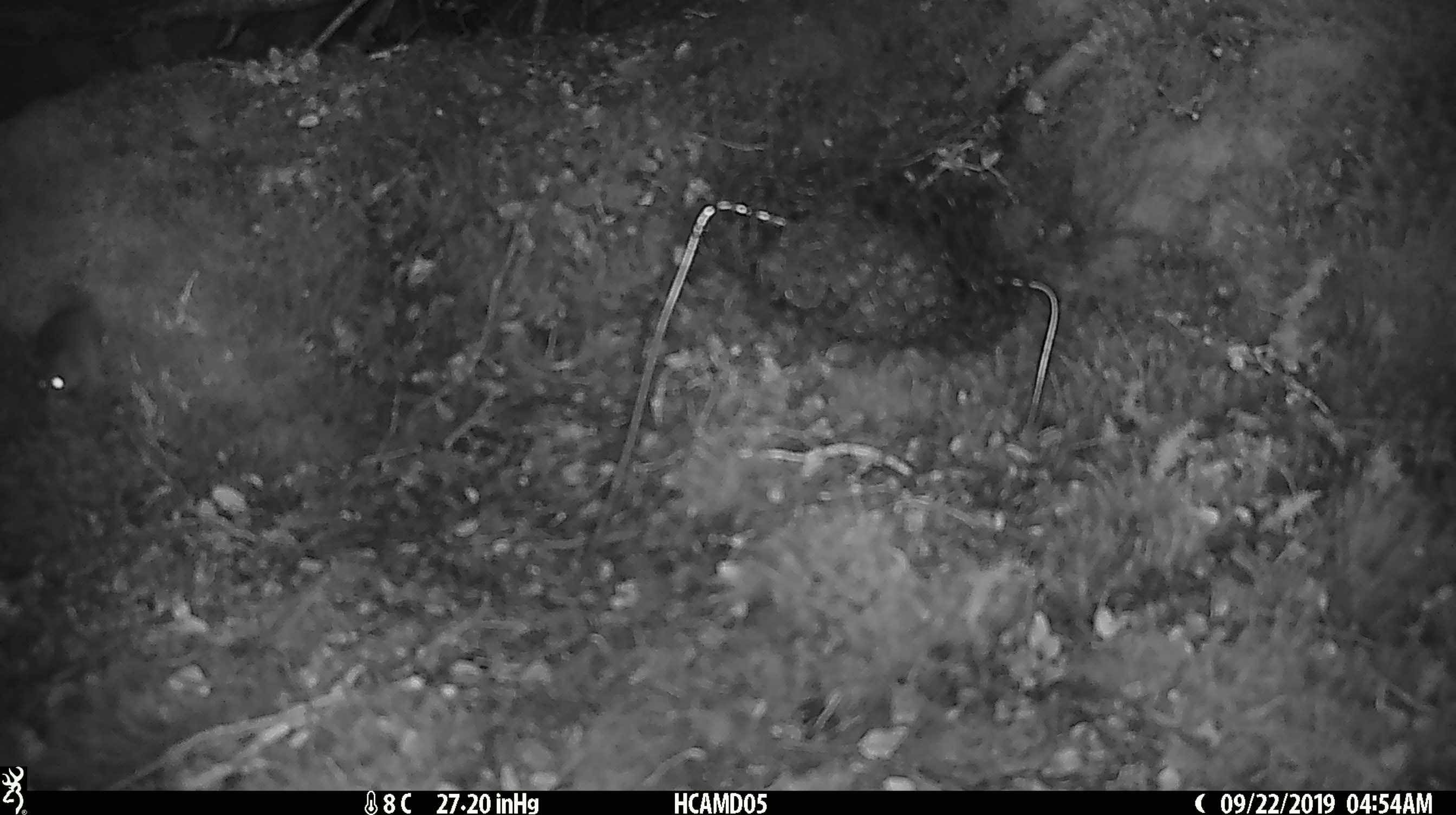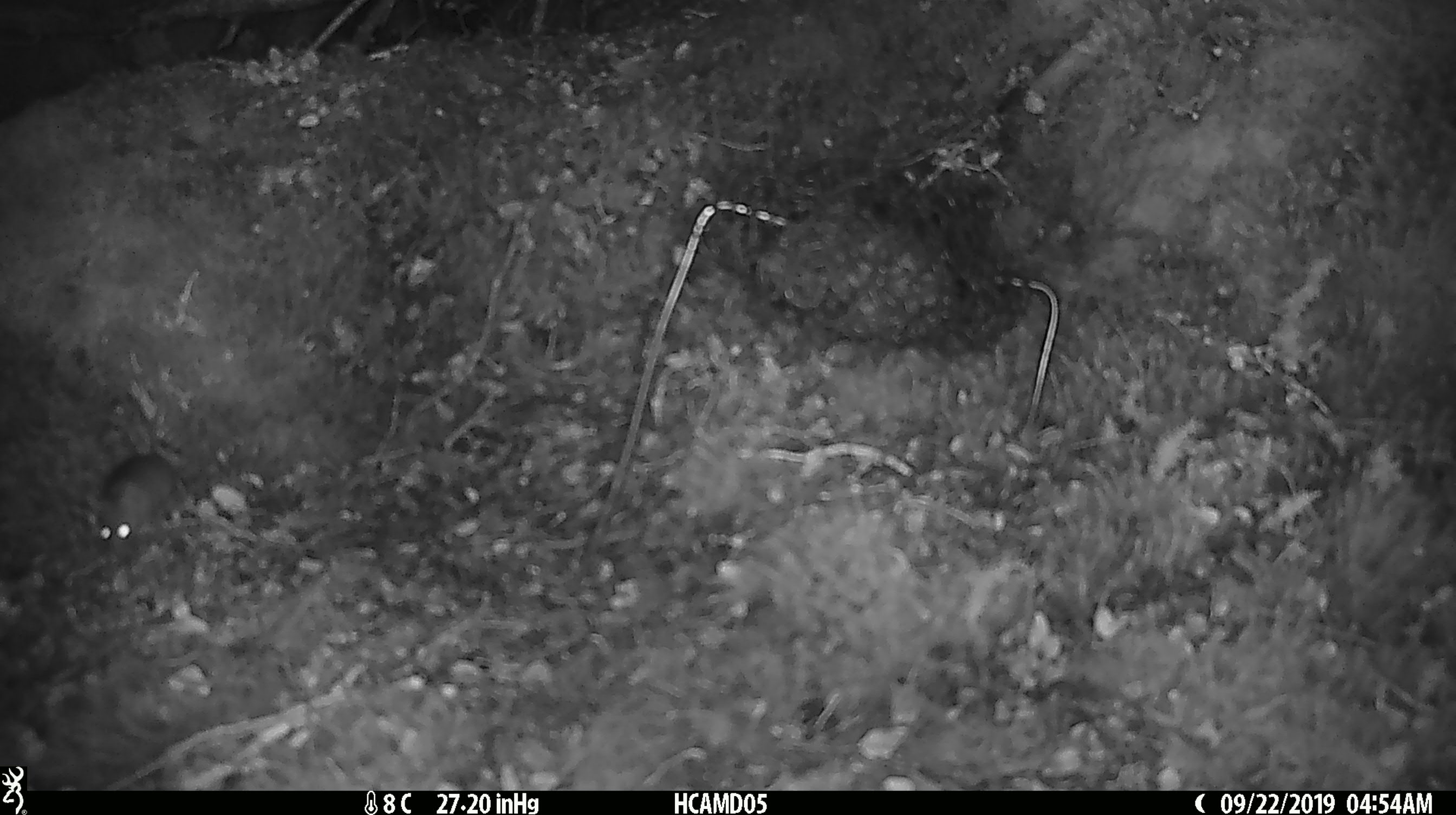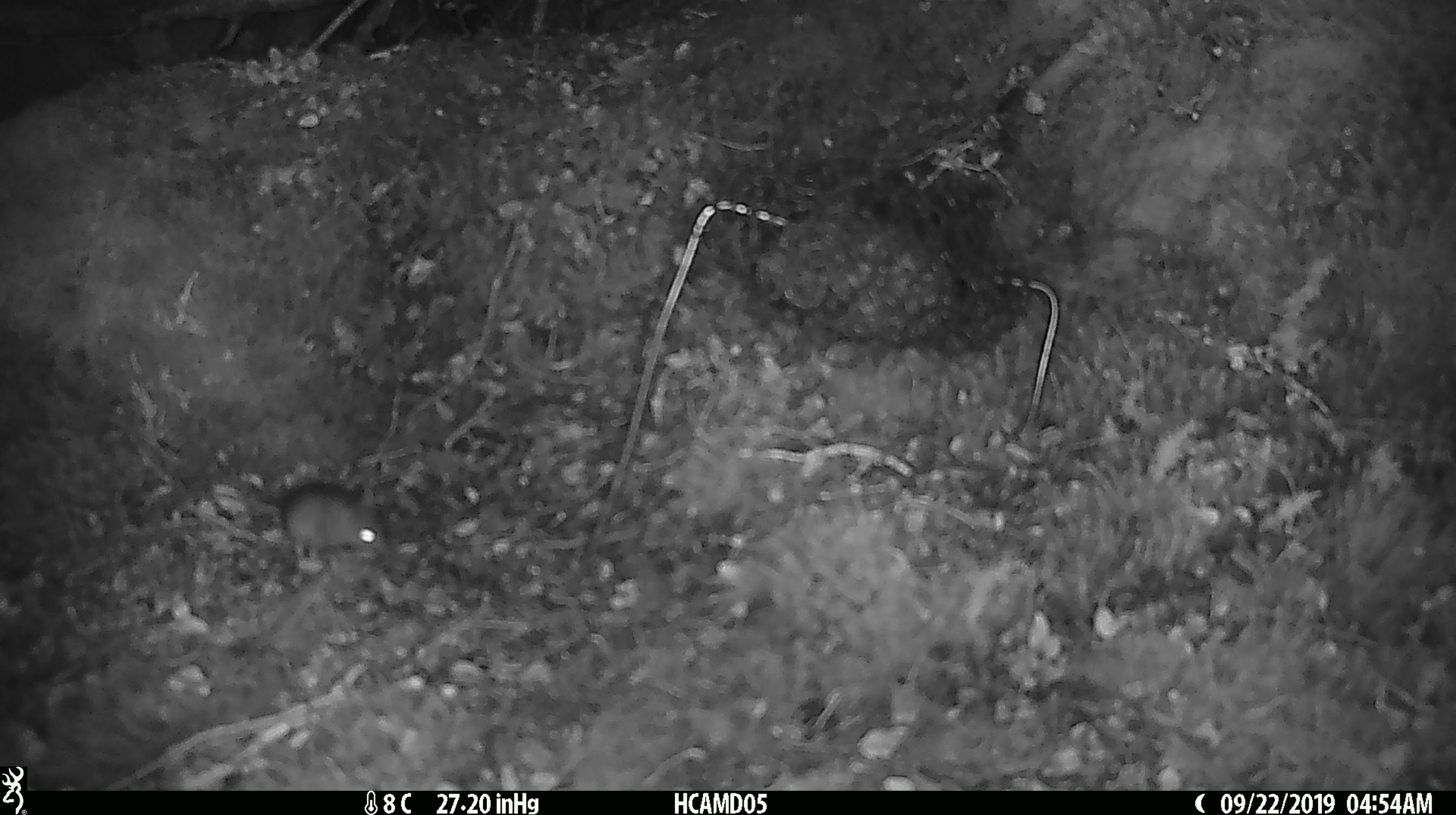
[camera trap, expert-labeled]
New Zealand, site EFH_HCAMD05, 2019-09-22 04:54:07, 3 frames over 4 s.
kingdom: Animalia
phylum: Chordata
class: Mammalia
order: Rodentia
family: Muridae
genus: Mus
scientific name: Mus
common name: mouse